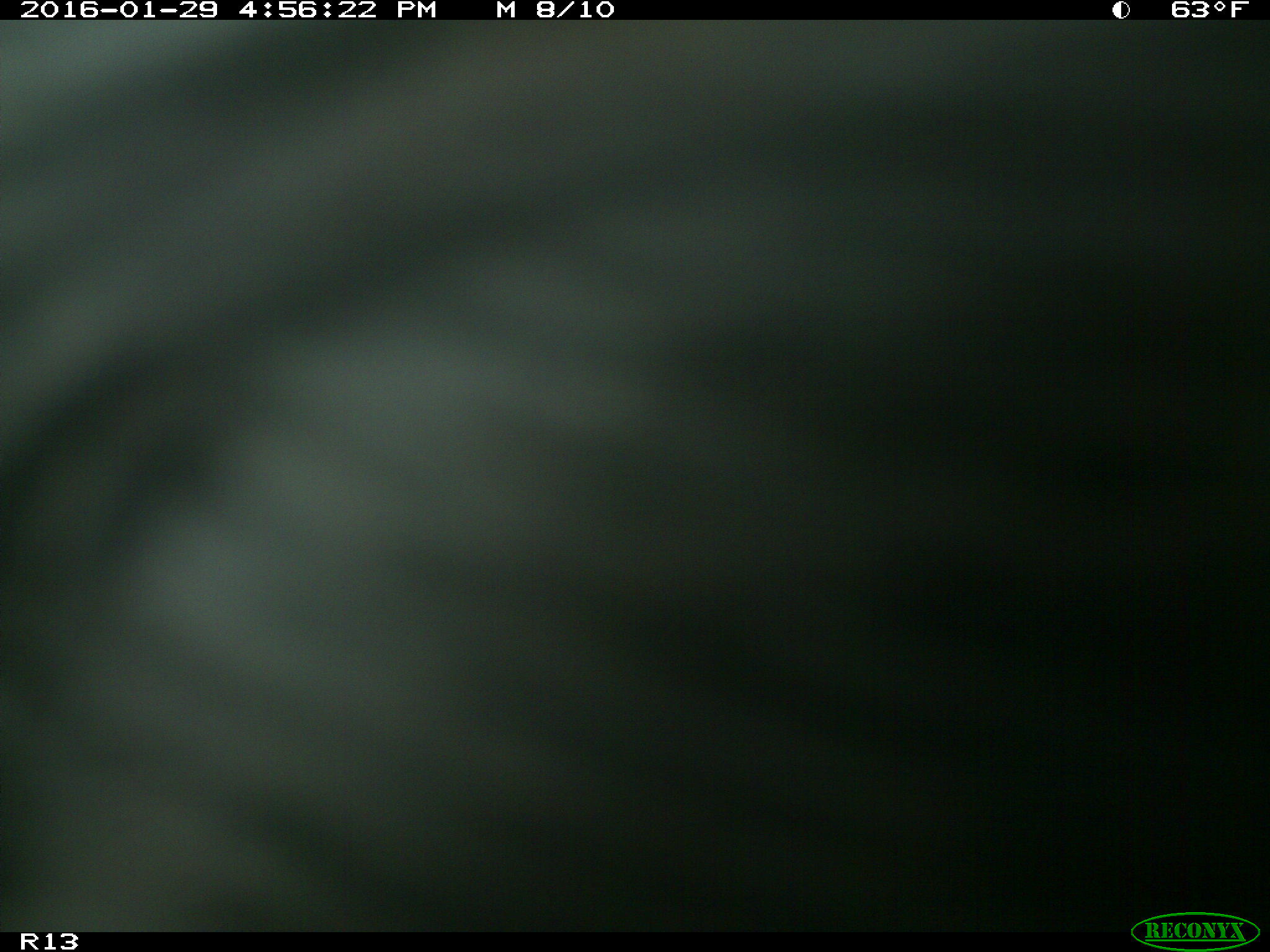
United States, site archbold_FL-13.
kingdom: Animalia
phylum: Chordata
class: Mammalia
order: Artiodactyla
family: Bovidae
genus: Bos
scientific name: Bos taurus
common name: domestic cow